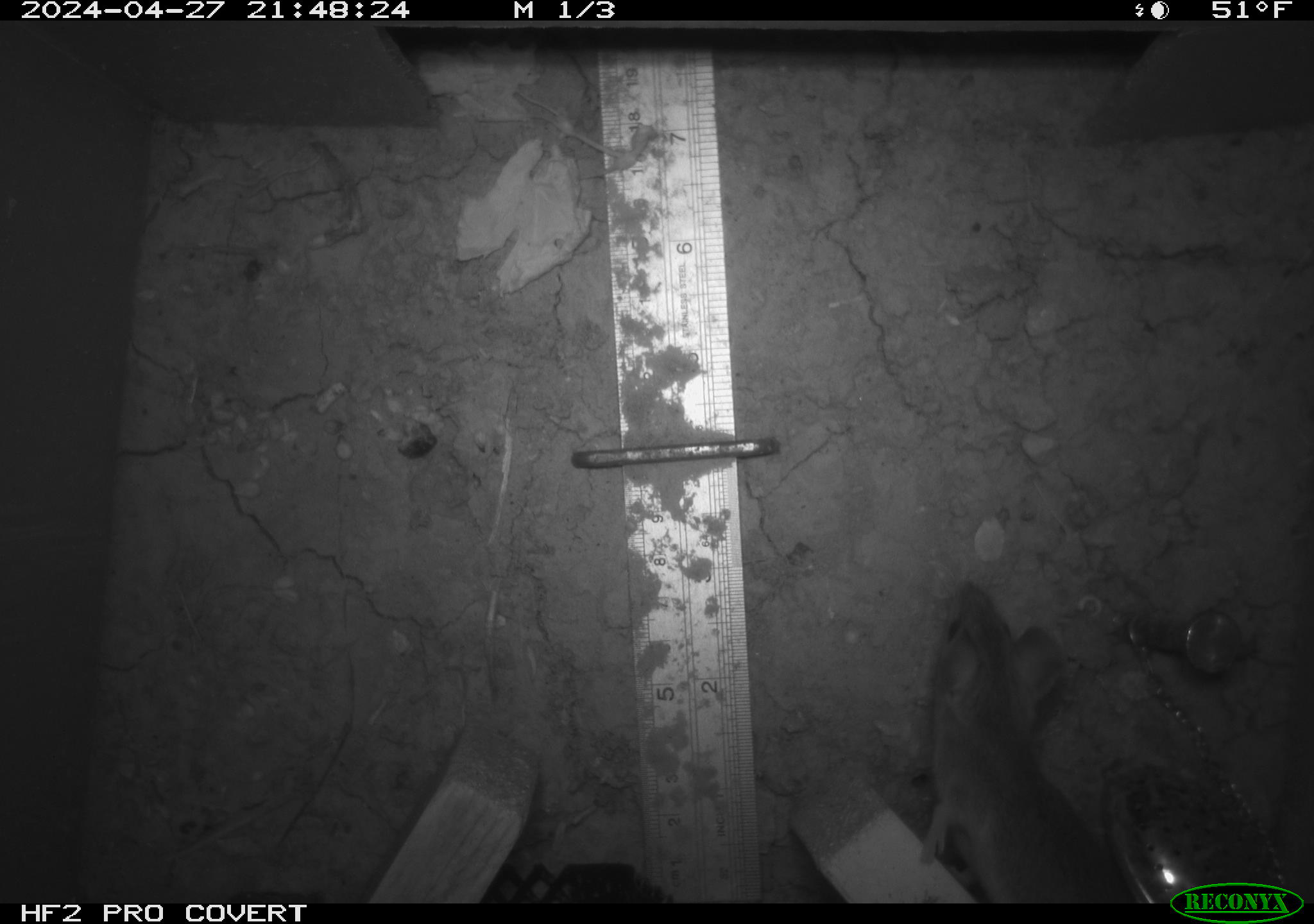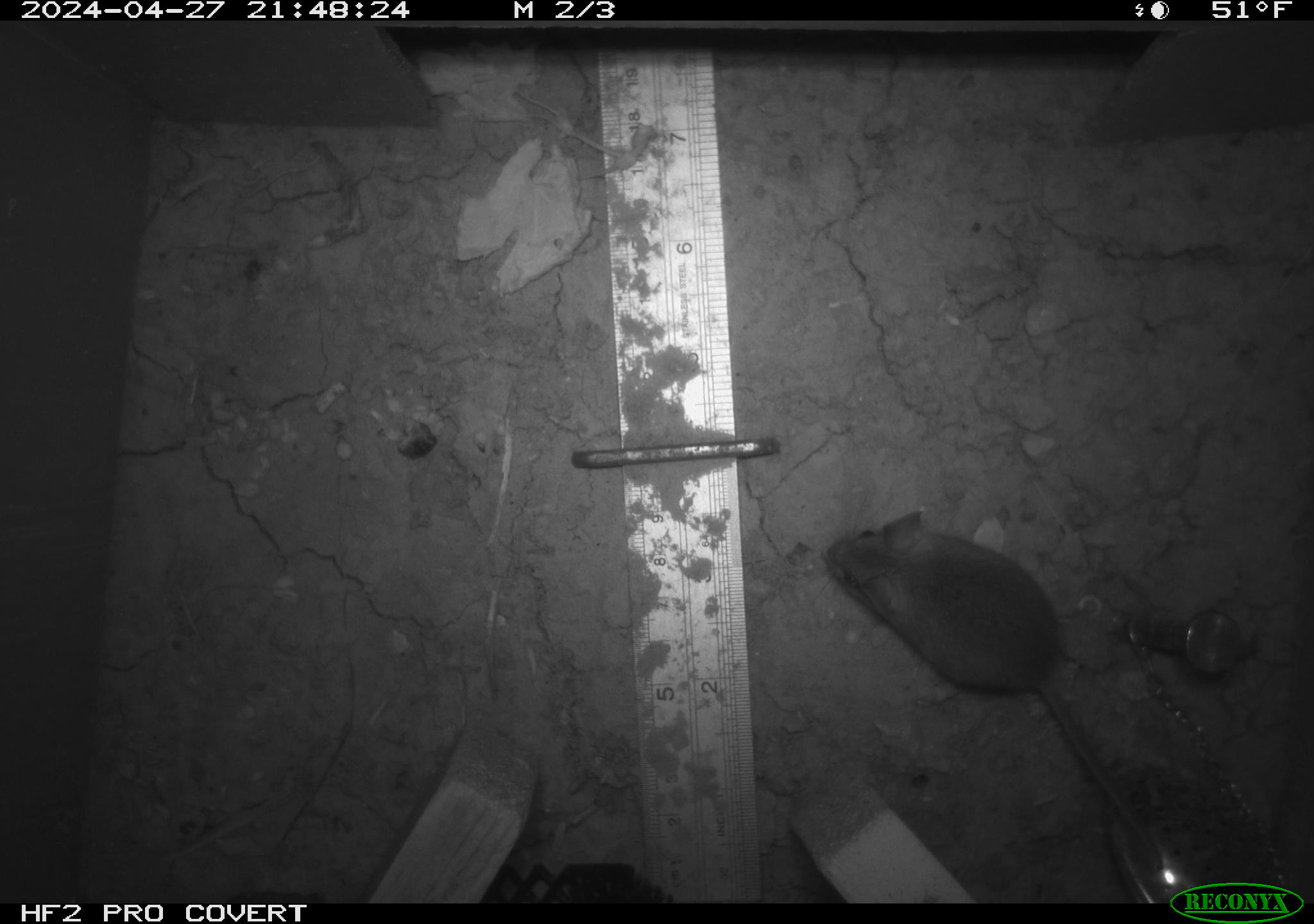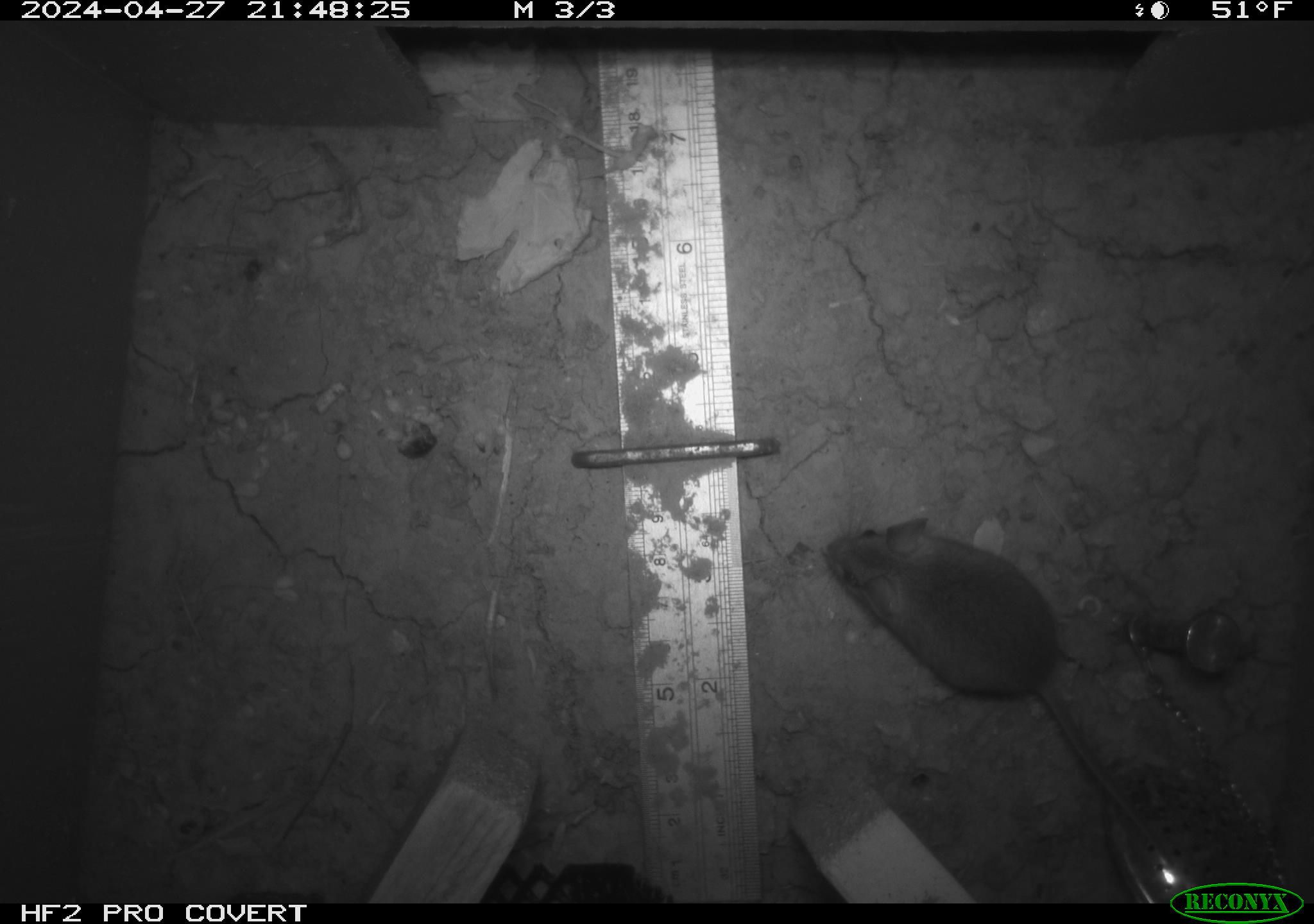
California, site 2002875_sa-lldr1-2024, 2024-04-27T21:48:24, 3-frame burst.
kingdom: Animalia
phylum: Chordata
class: Mammalia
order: Rodentia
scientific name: Rodentia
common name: mouse species